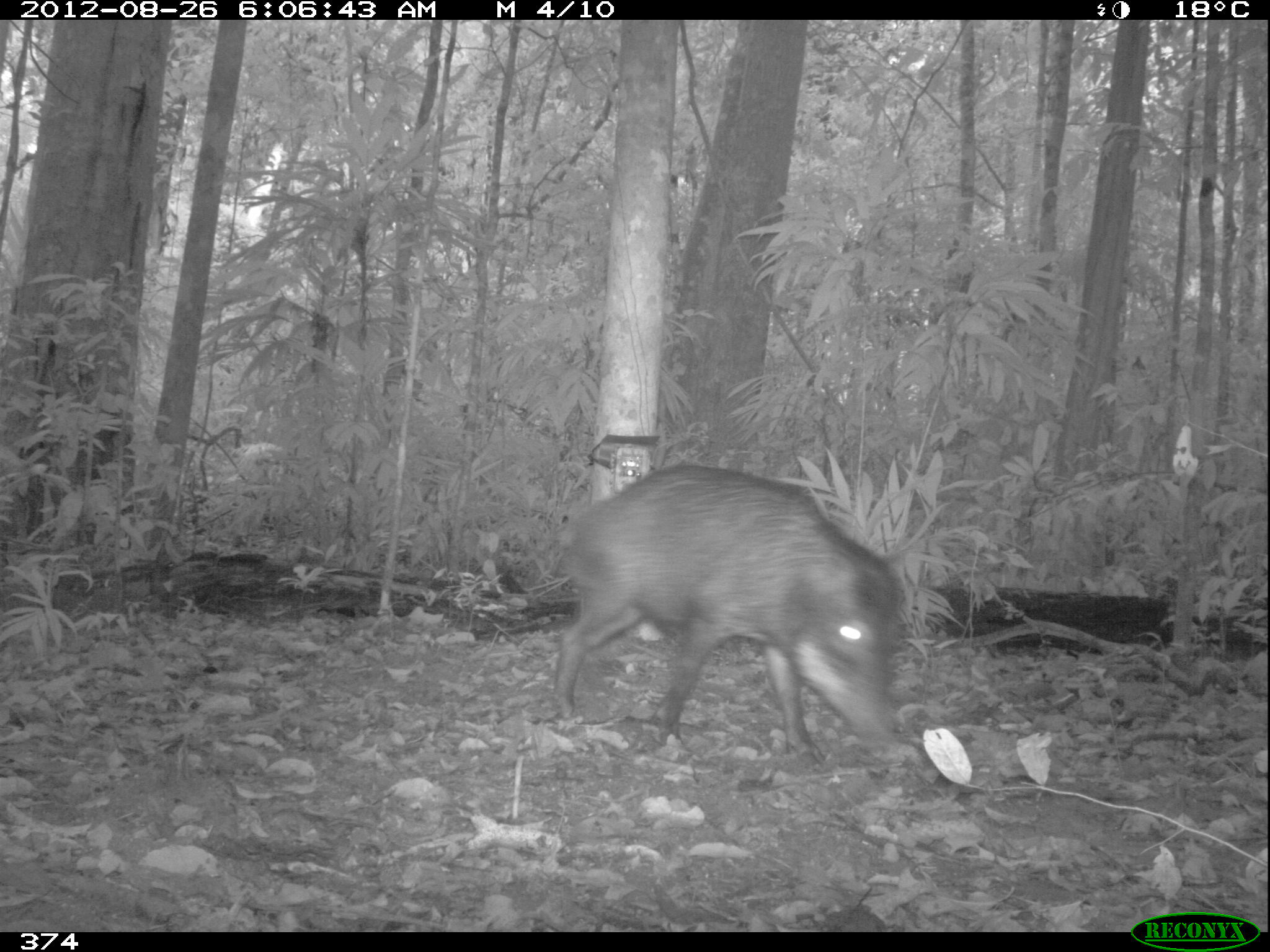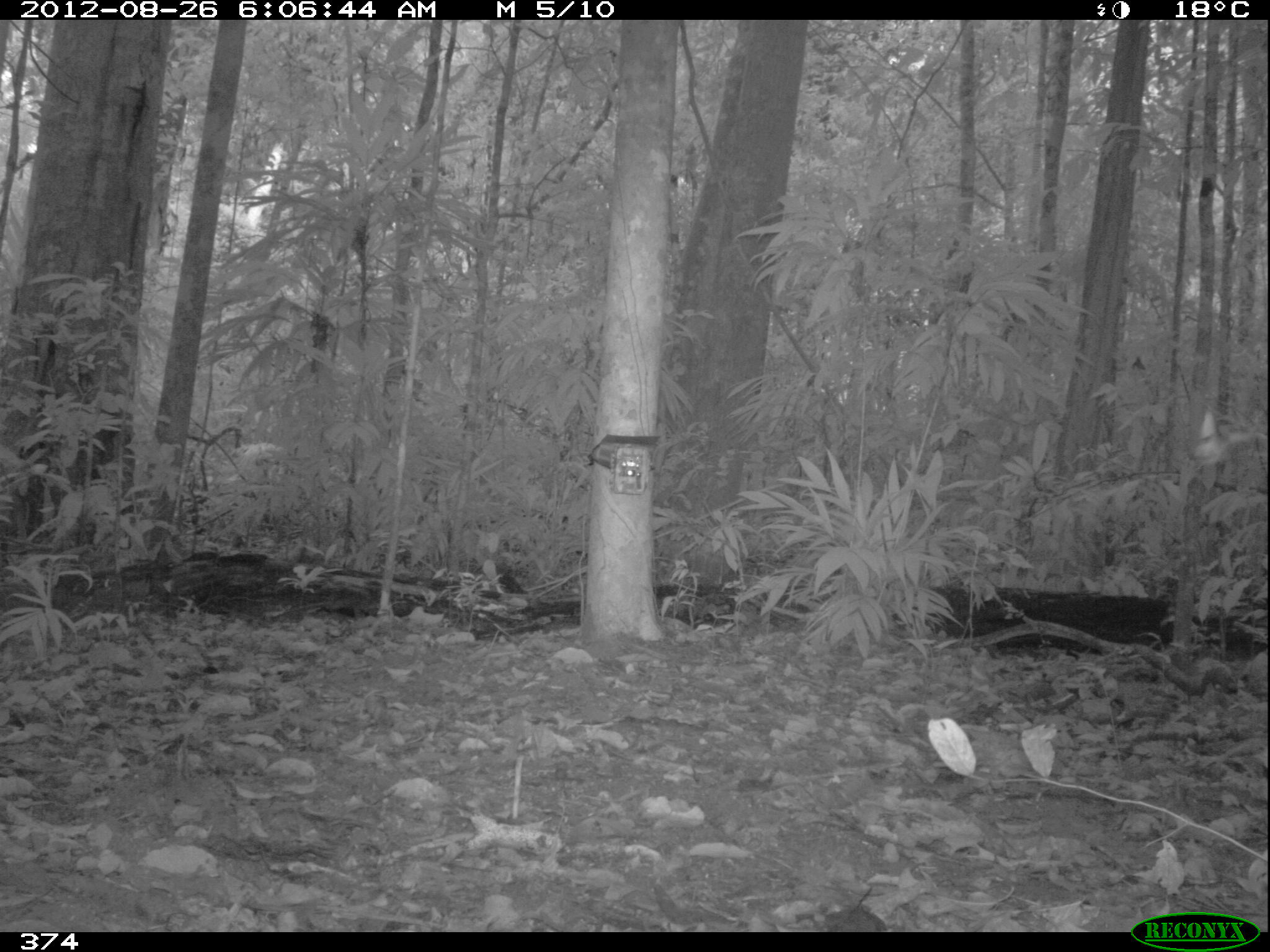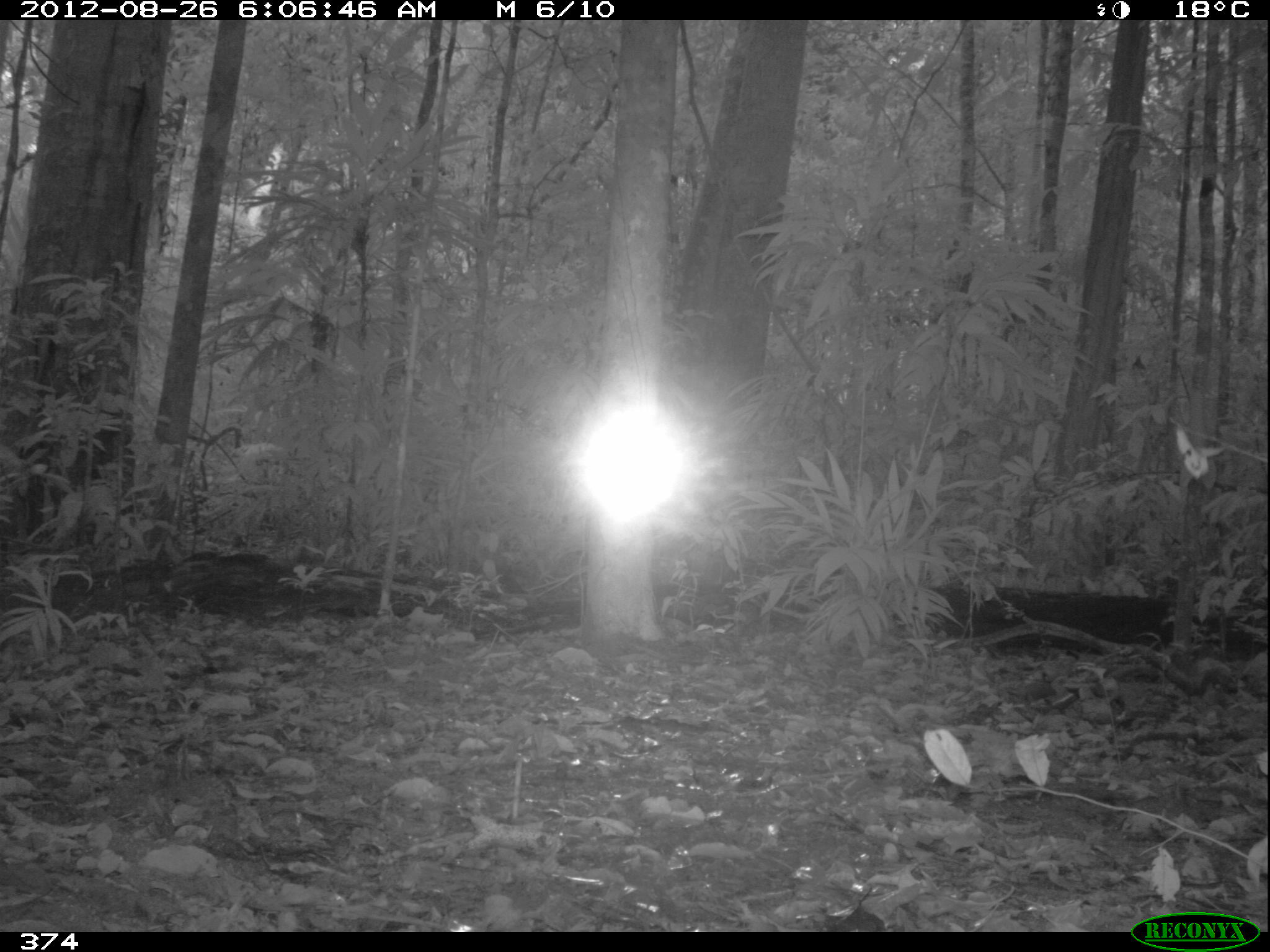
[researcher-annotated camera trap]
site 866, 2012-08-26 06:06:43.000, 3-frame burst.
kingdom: Animalia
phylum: Chordata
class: Mammalia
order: Artiodactyla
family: Tayassuidae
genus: Tayassu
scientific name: Tayassu pecari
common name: white-lipped peccary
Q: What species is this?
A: Tayassu pecari (white-lipped peccary).